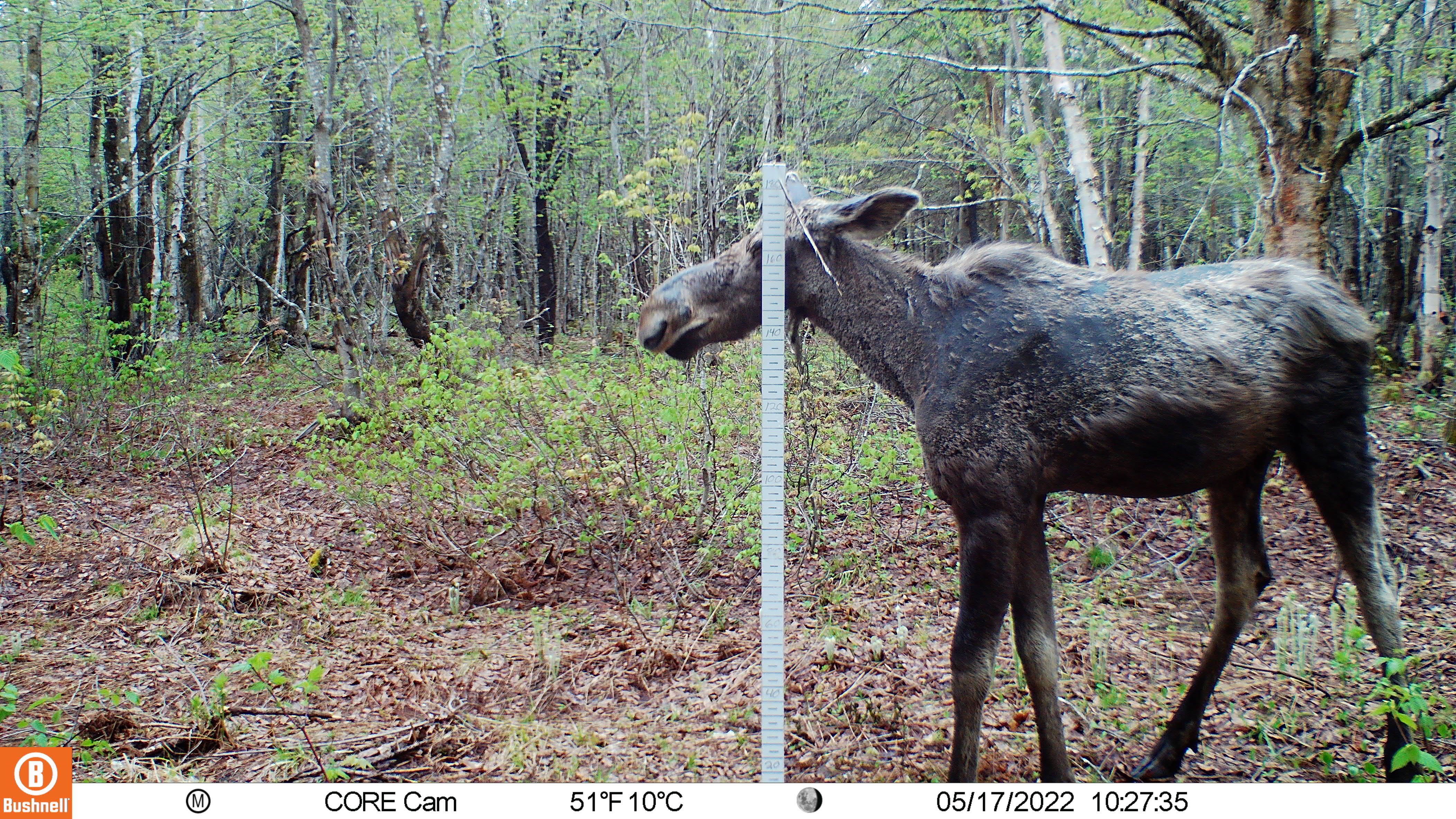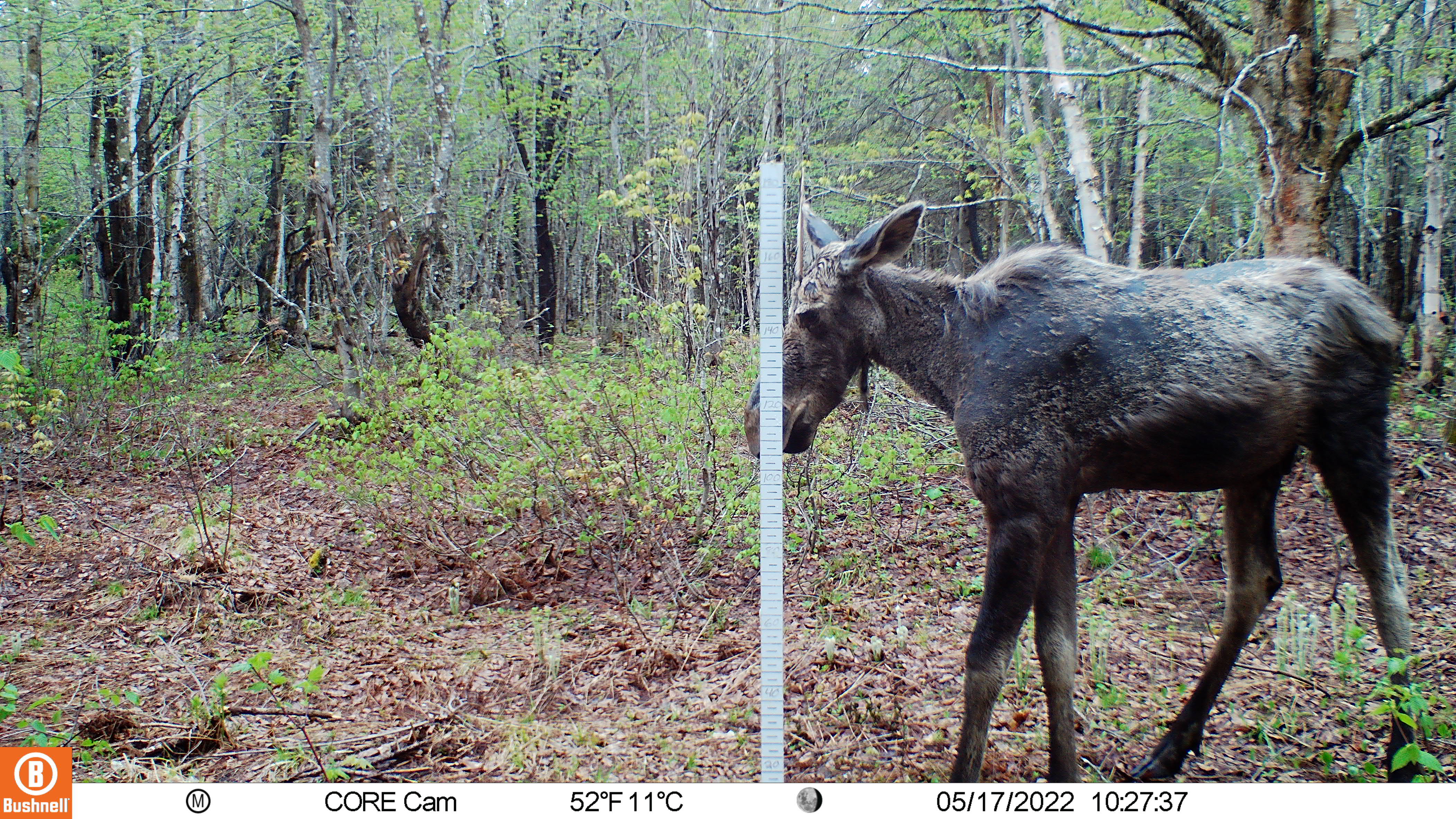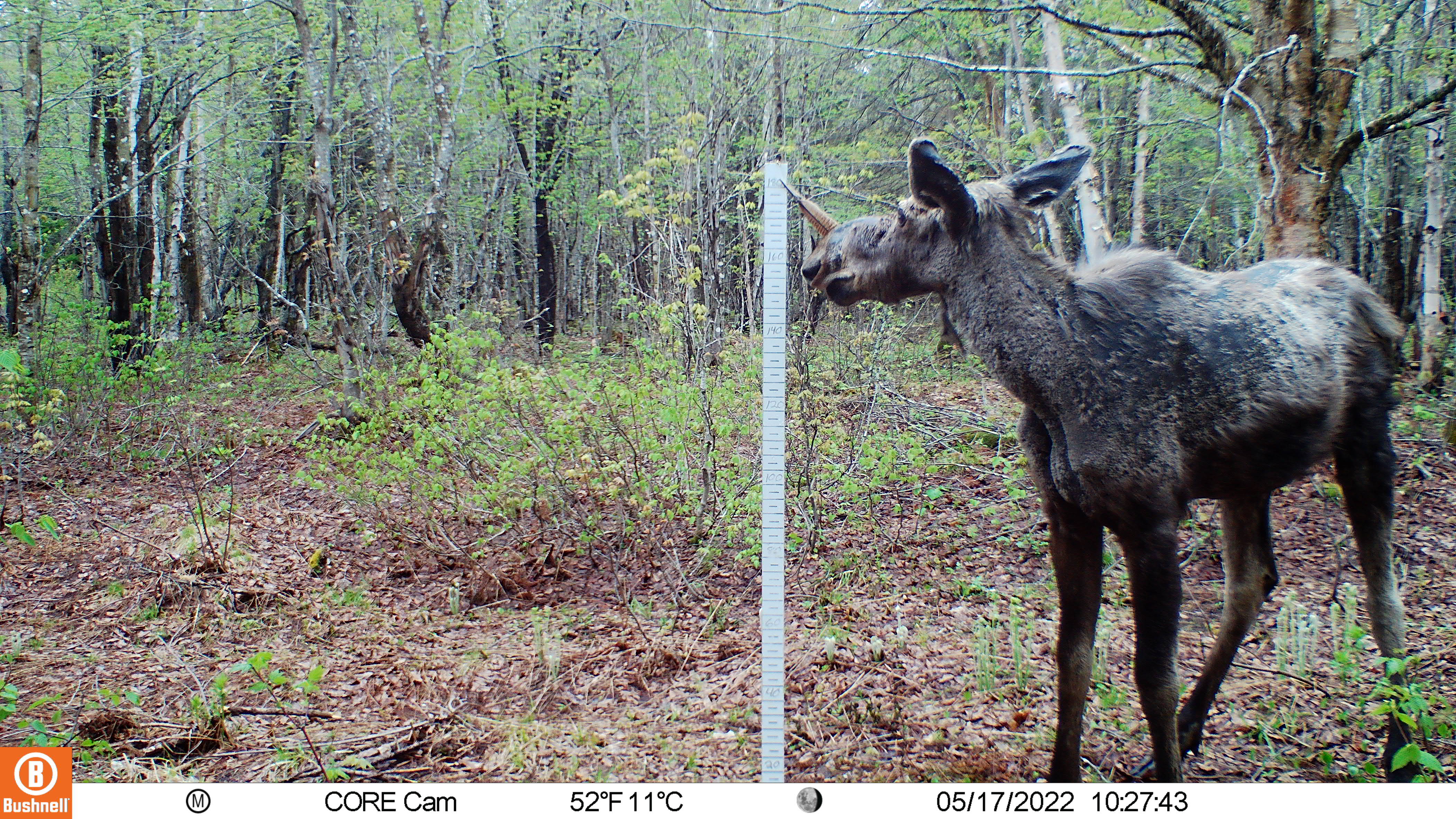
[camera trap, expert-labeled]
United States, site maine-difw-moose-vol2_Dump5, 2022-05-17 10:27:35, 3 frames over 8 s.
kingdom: Animalia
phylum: Chordata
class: Mammalia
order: Artiodactyla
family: Cervidae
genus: Alces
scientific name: Alces alces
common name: moose